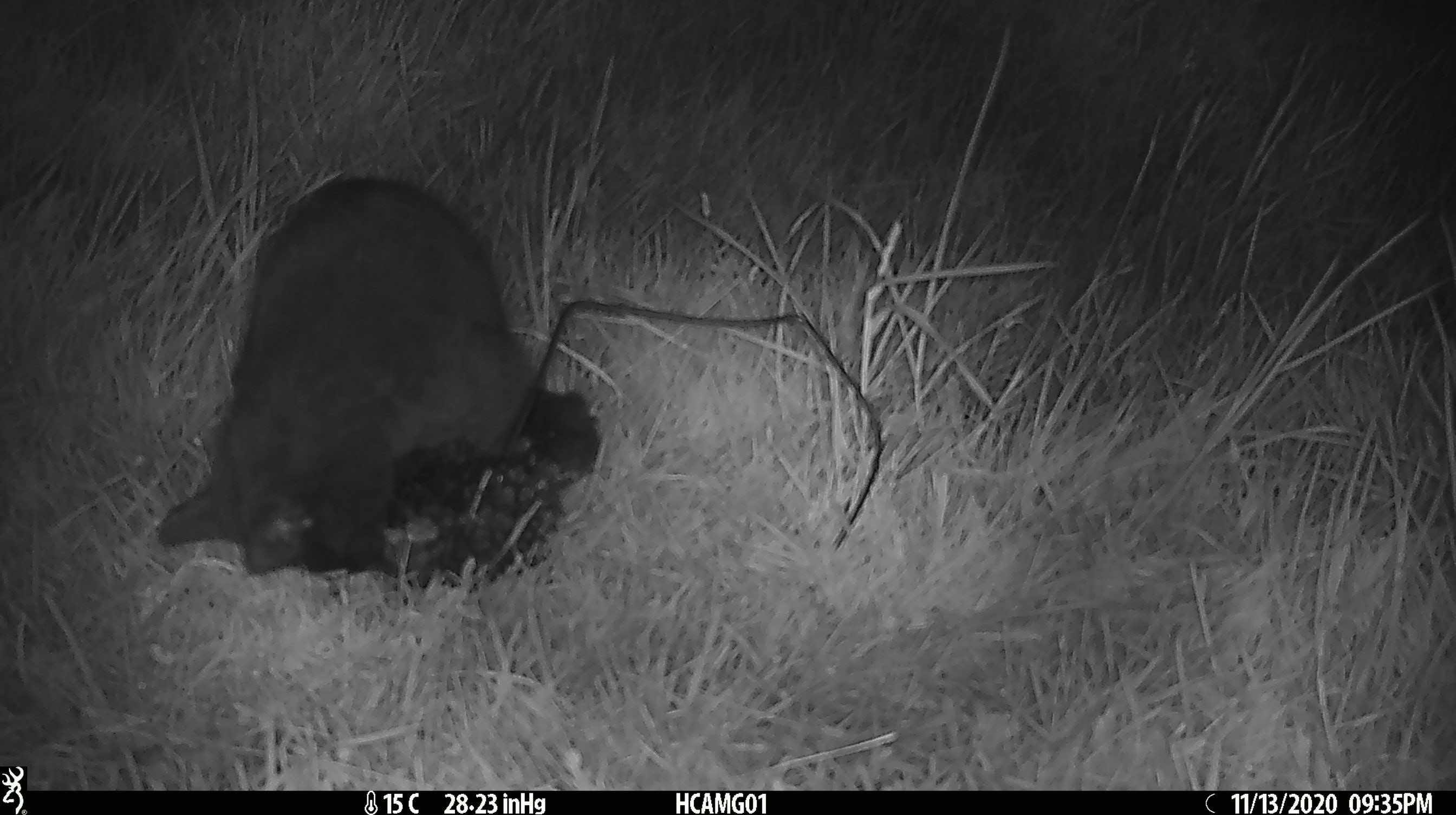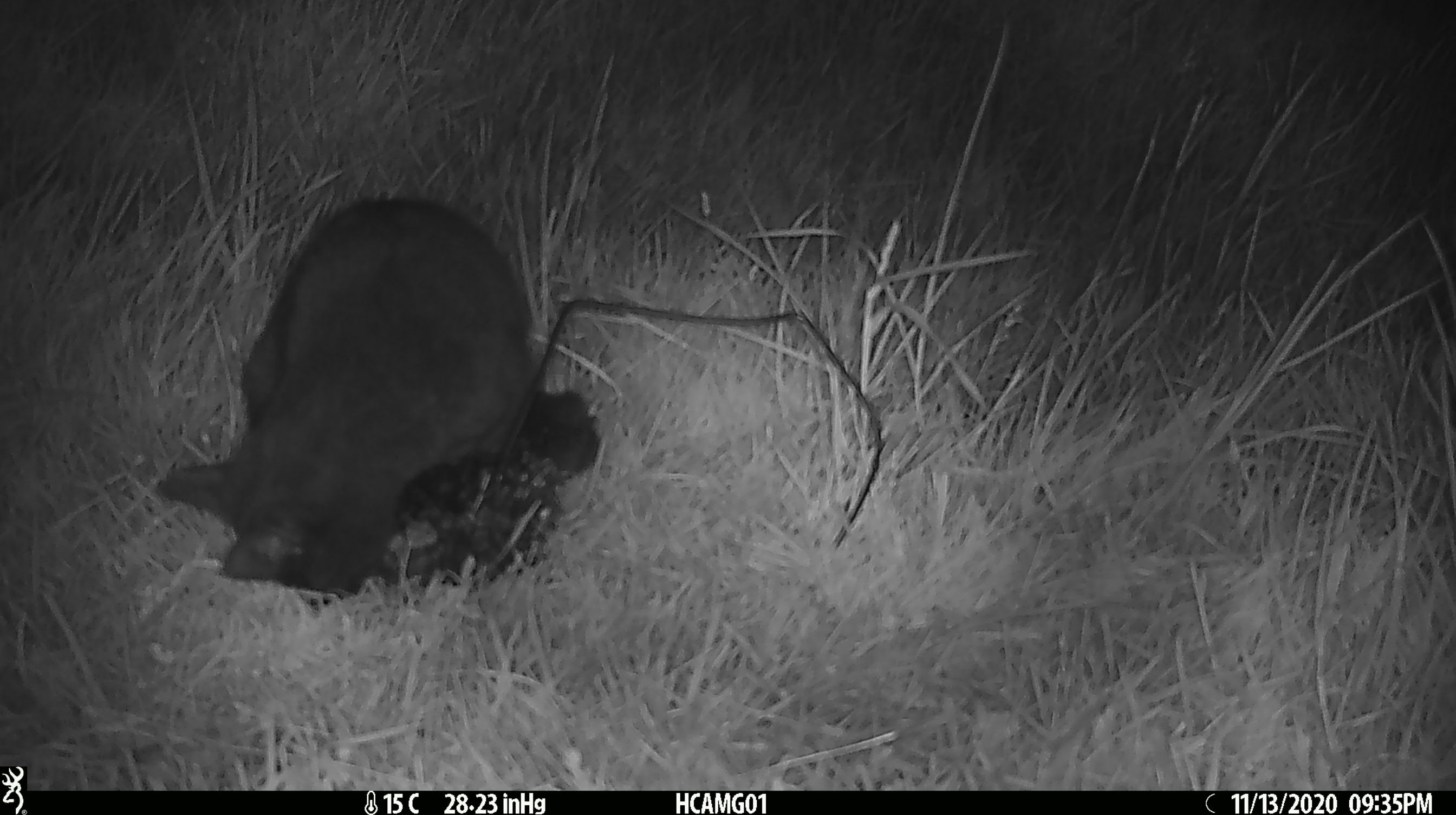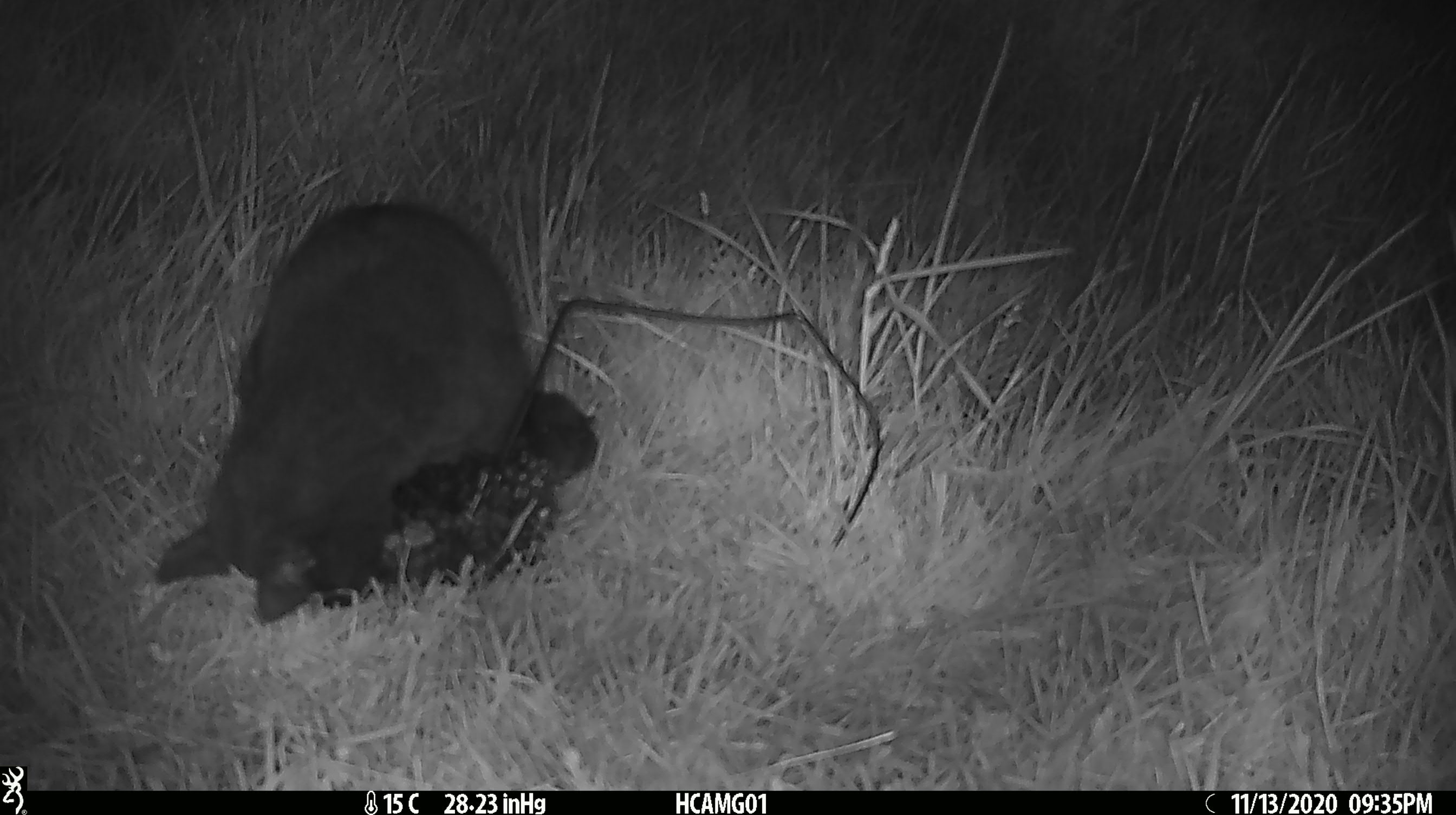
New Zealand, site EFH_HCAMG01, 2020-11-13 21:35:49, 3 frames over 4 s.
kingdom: Animalia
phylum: Chordata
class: Mammalia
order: Carnivora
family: Felidae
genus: Felis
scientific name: Felis catus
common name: domestic cat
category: cat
Cat (domestic cat) (Felis catus).